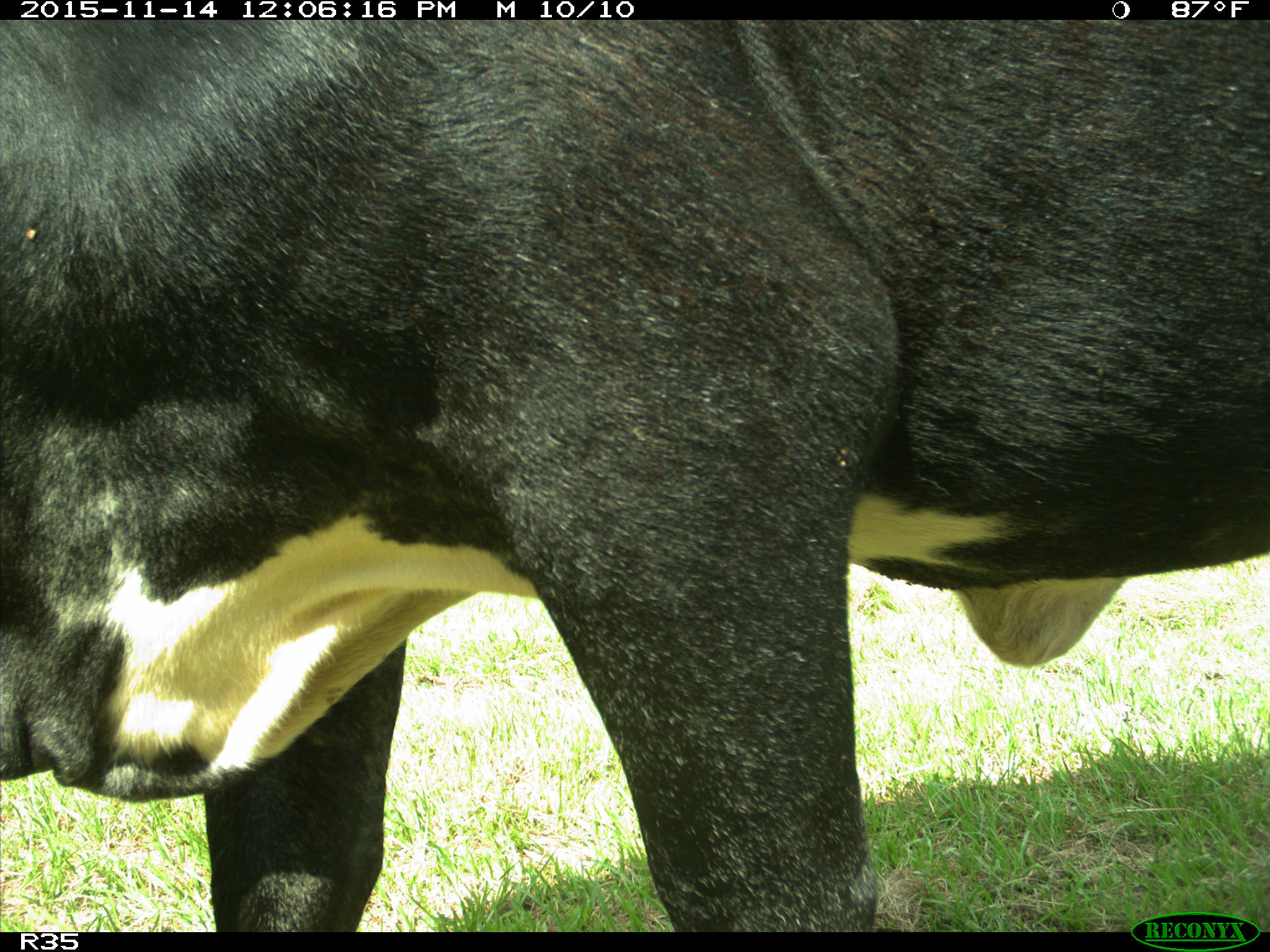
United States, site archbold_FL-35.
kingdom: Animalia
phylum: Chordata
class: Mammalia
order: Artiodactyla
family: Bovidae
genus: Bos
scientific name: Bos taurus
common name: domestic cow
Bos taurus (domestic cow).